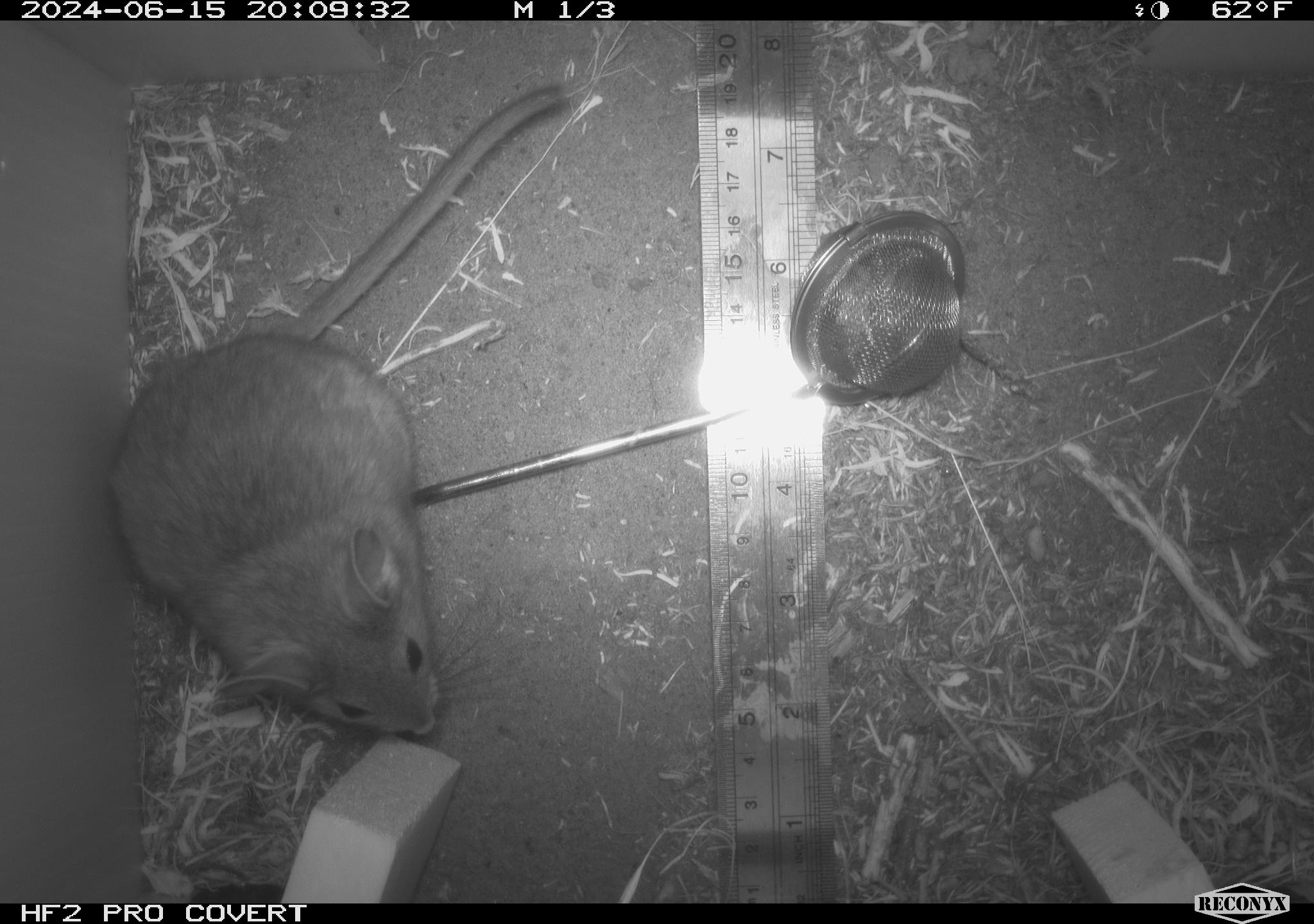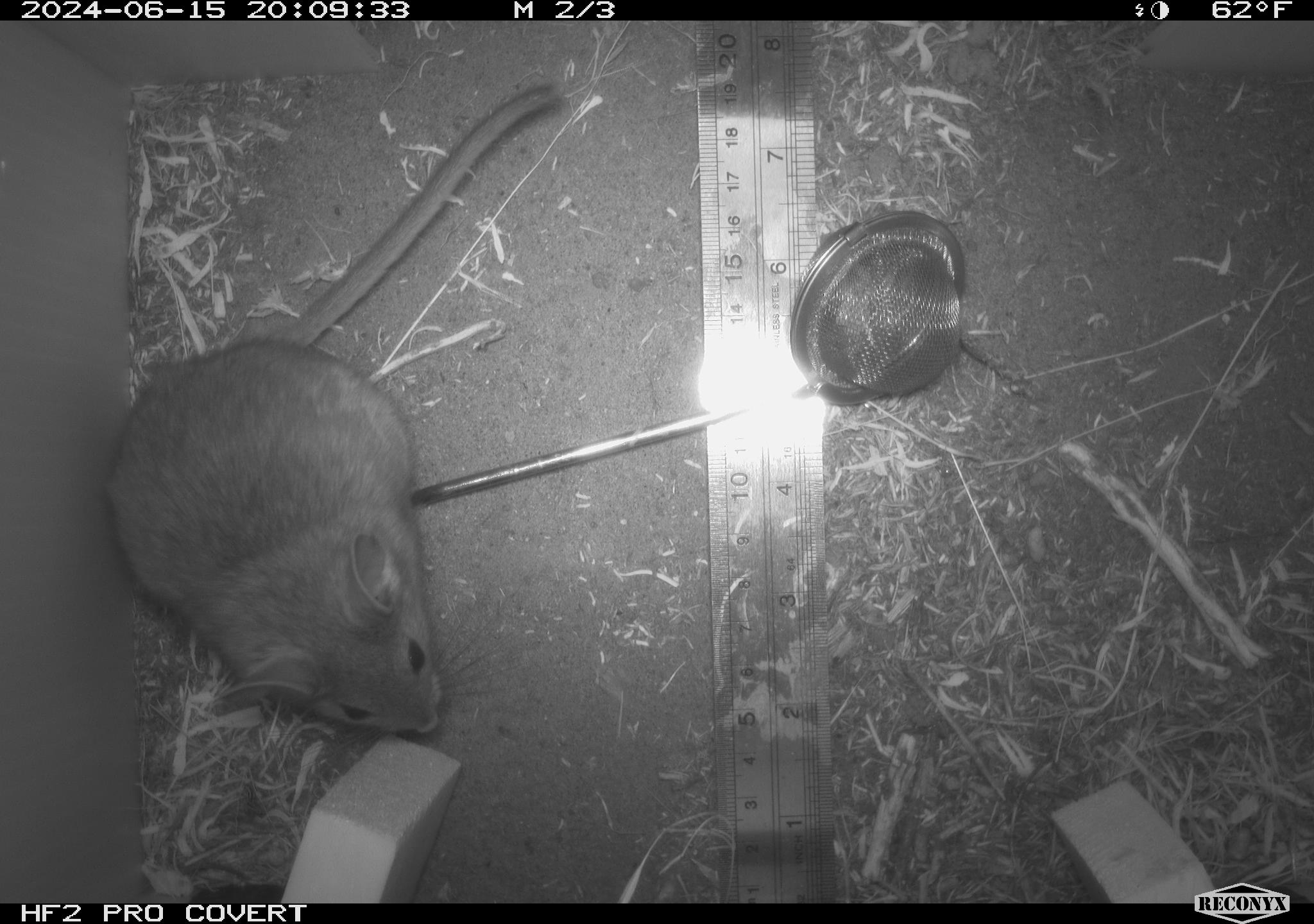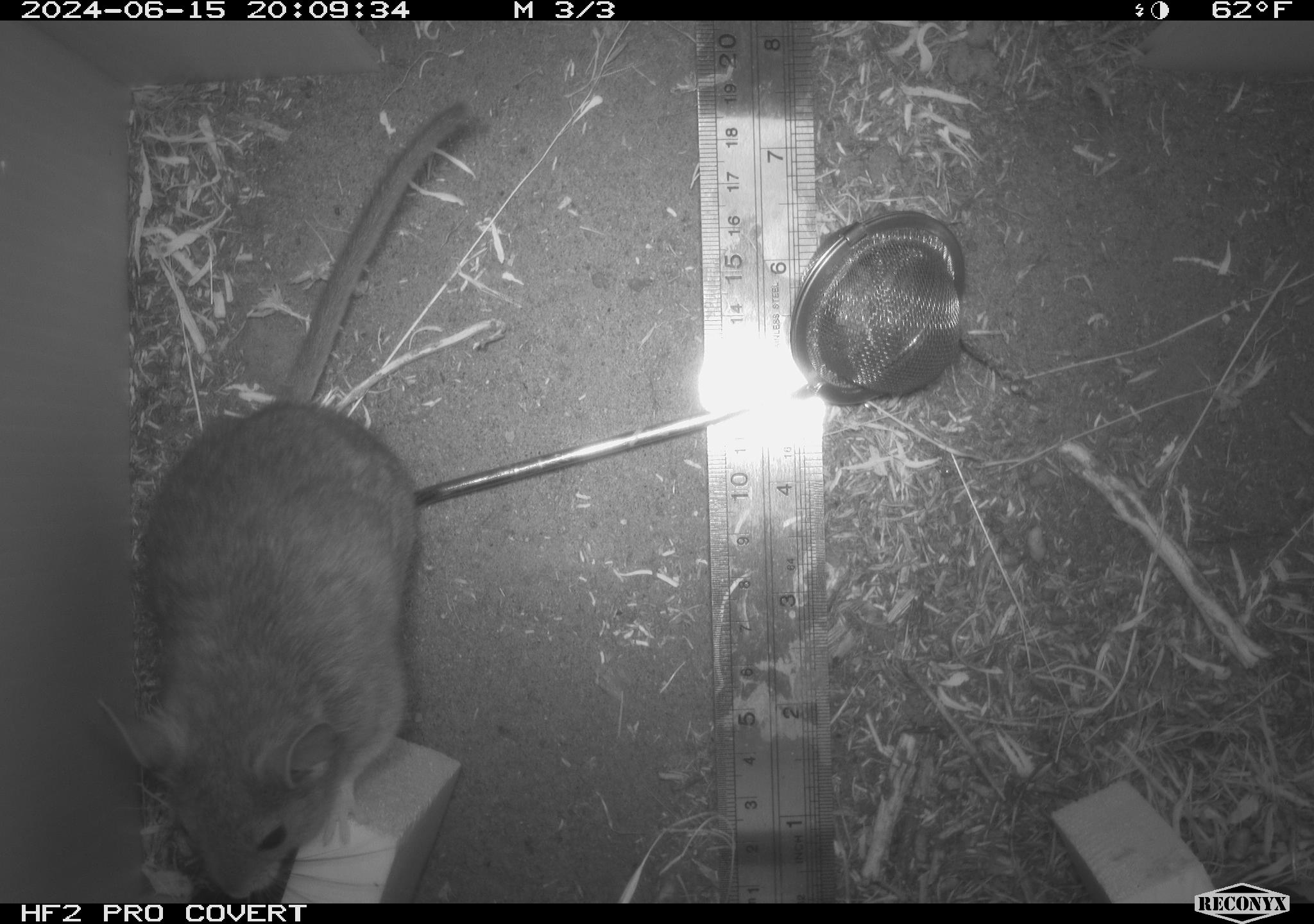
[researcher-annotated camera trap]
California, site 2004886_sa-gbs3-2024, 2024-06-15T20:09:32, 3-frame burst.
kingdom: Animalia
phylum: Chordata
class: Mammalia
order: Rodentia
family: Cricetidae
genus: Neotoma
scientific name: Neotoma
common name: pack rat or woodrat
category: neotoma species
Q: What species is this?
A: Neotoma species (pack rat or woodrat) (Neotoma).